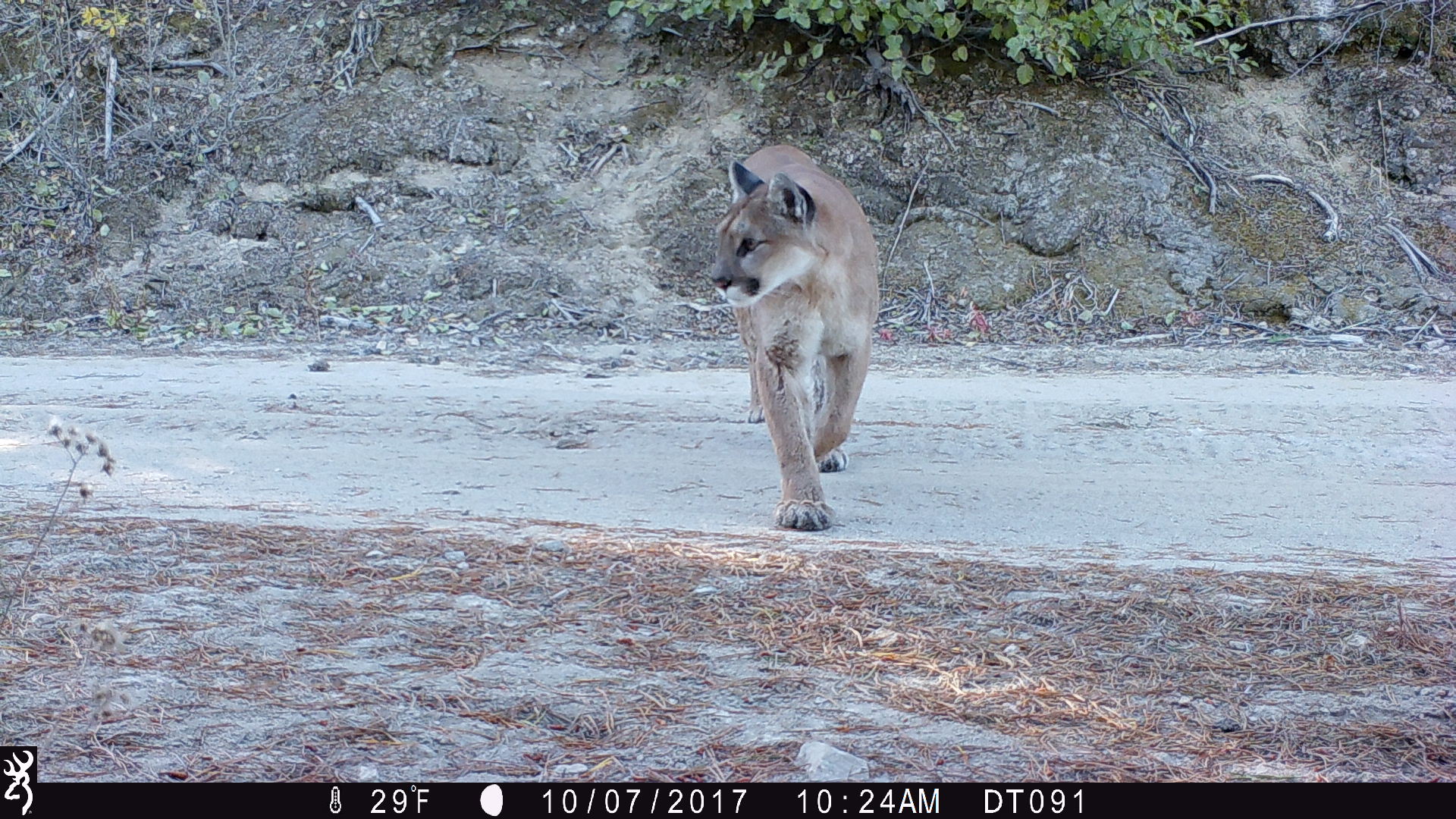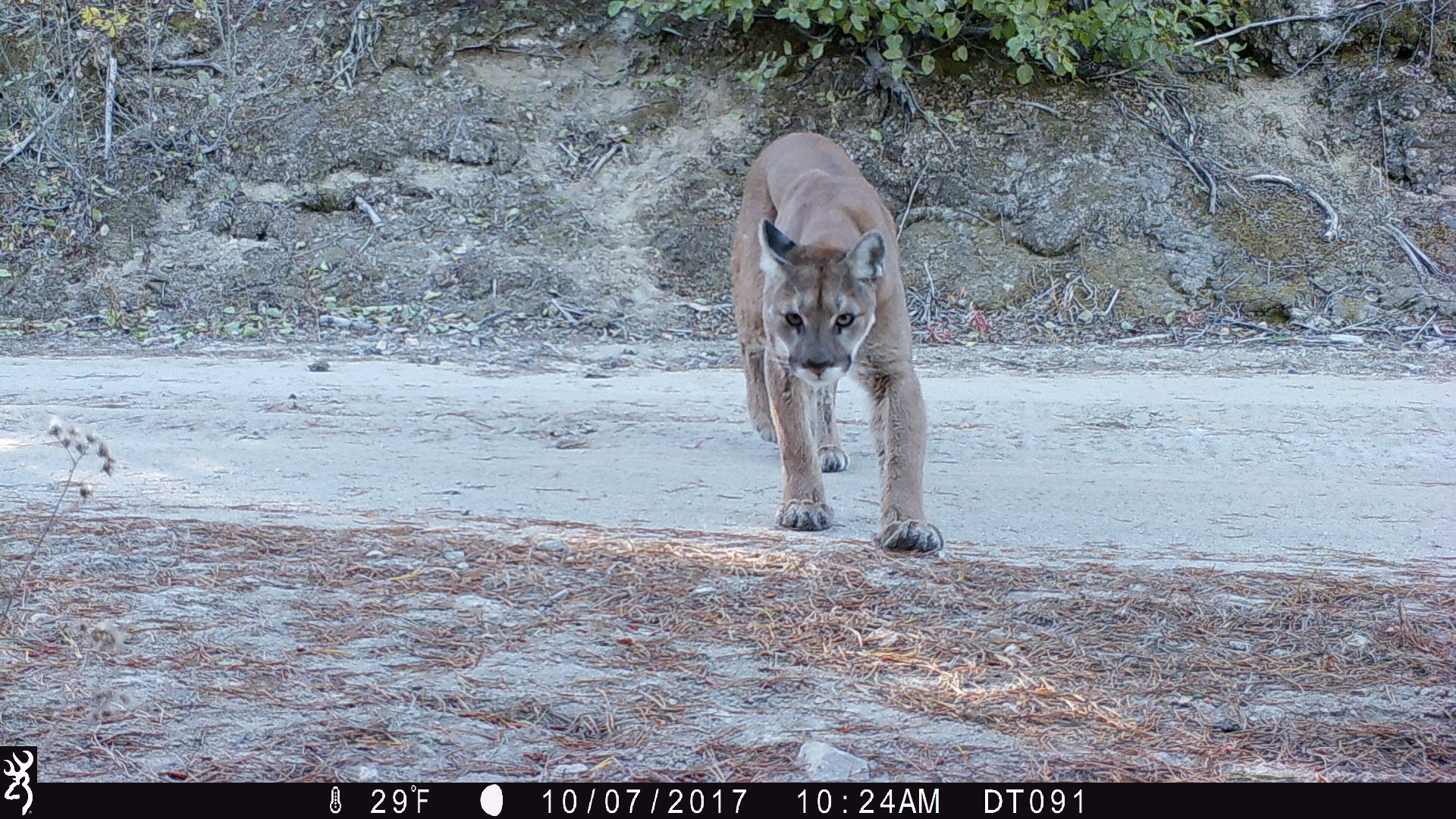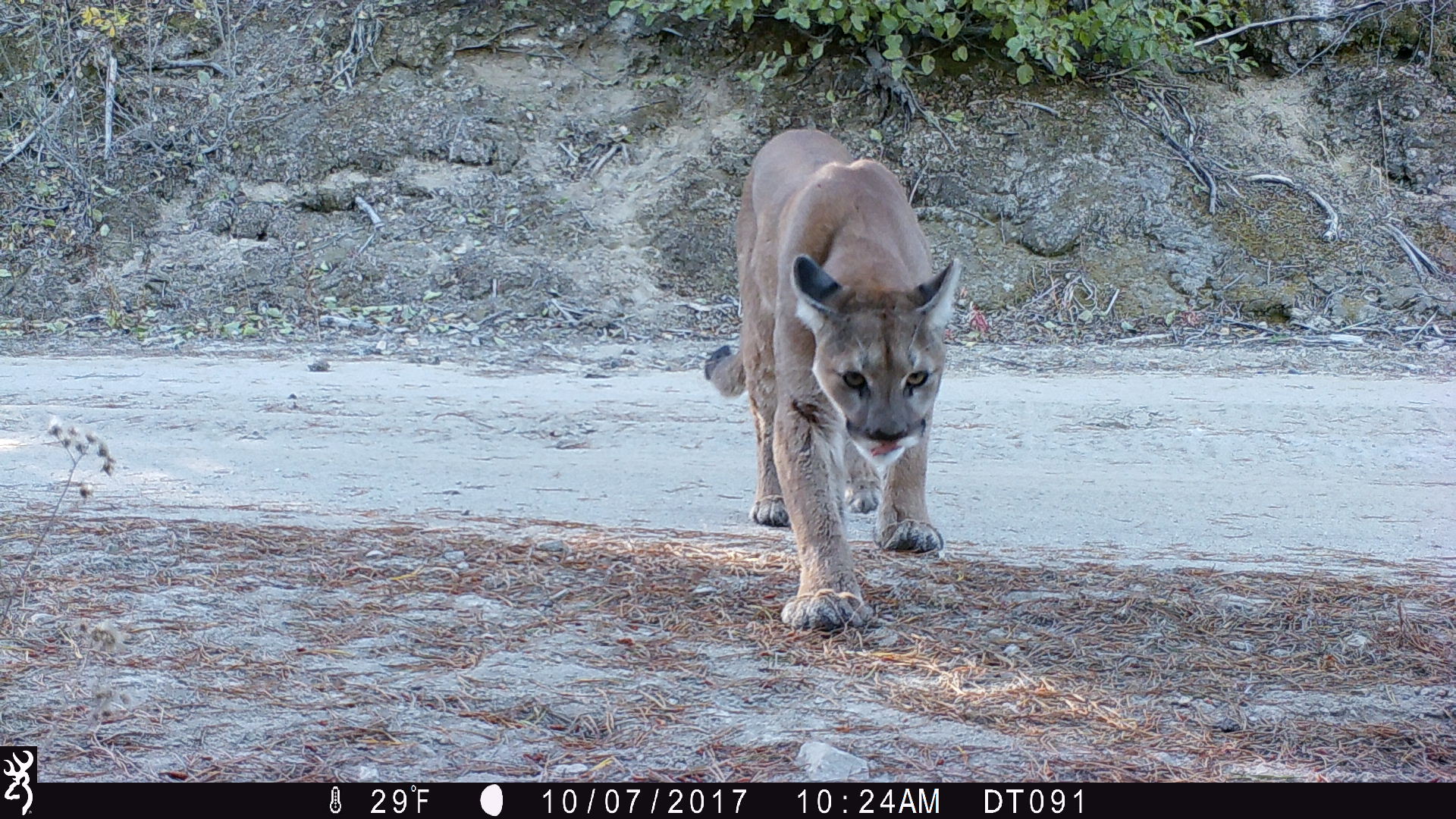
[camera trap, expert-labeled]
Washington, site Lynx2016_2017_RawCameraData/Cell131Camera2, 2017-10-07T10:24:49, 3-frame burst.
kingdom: Animalia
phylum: Chordata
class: Mammalia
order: Carnivora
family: Felidae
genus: Puma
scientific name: Puma concolor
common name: mountain lion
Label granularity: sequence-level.